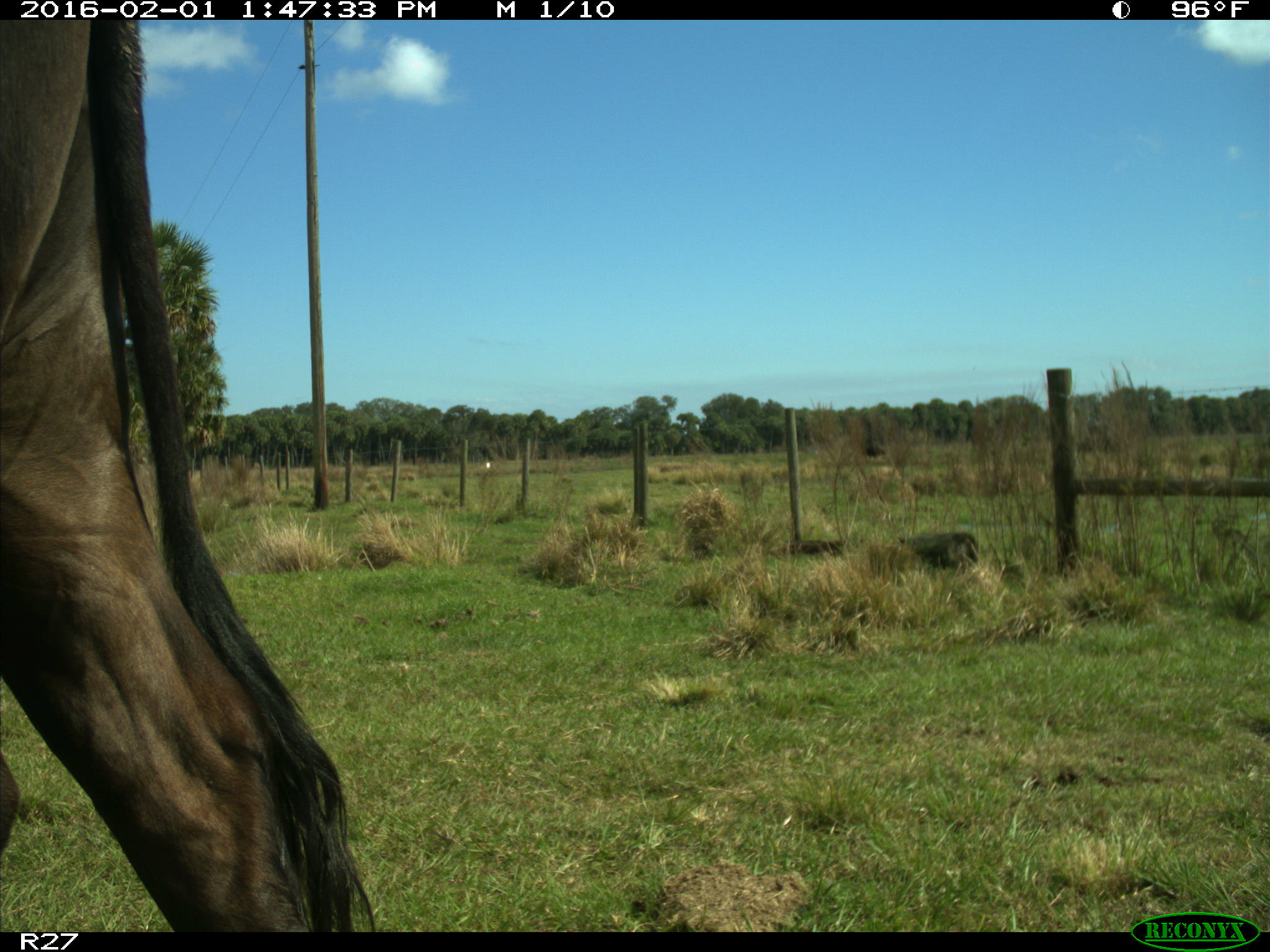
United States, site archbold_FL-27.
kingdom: Animalia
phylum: Chordata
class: Mammalia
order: Artiodactyla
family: Bovidae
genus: Bos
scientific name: Bos taurus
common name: domestic cow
Bos taurus (domestic cow).